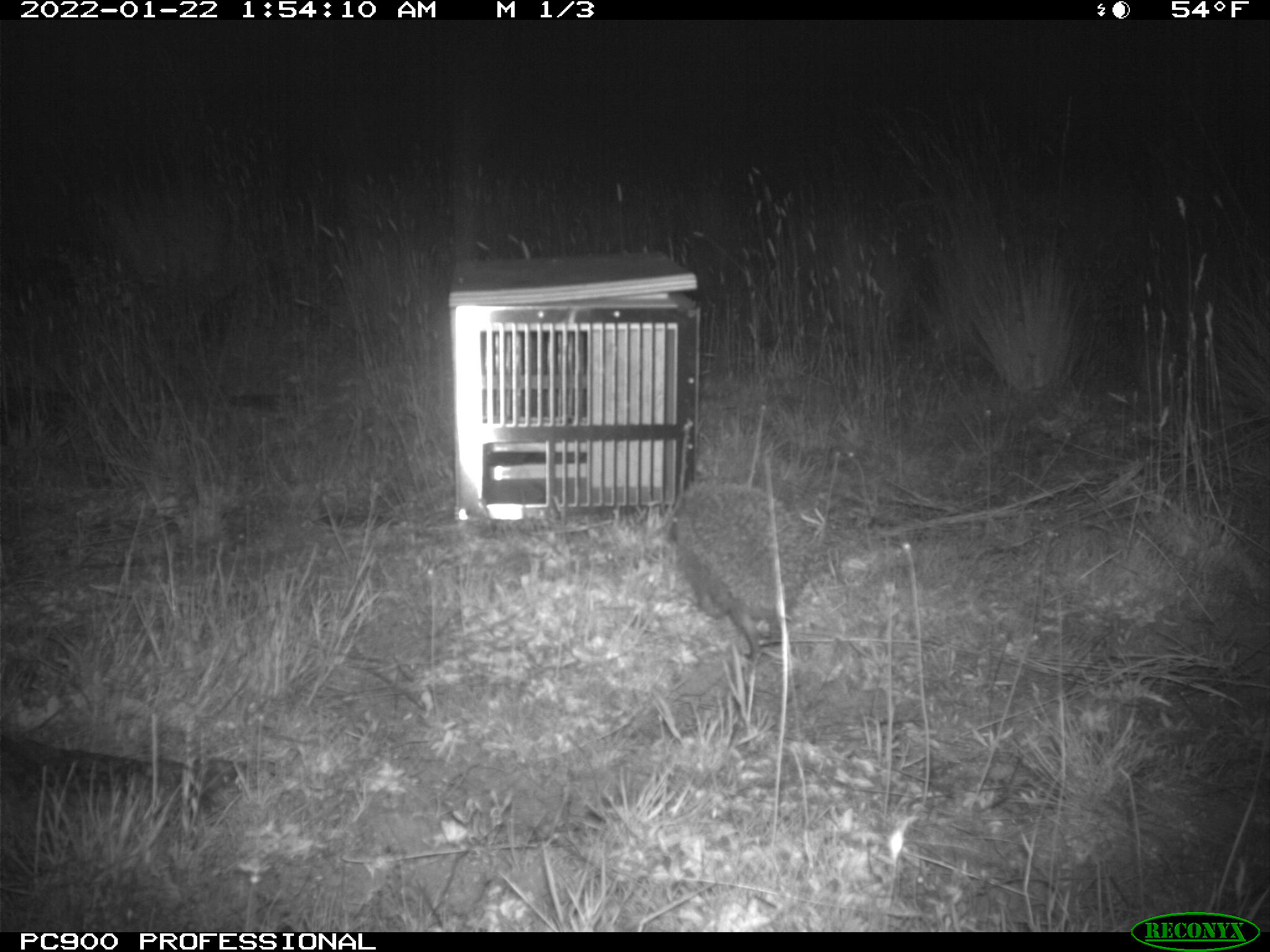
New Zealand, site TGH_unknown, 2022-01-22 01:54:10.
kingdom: Animalia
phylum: Chordata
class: Mammalia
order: Eulipotyphla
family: Erinaceidae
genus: Erinaceus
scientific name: Erinaceus europaeus europaeus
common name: european hedgehog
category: hedgehog